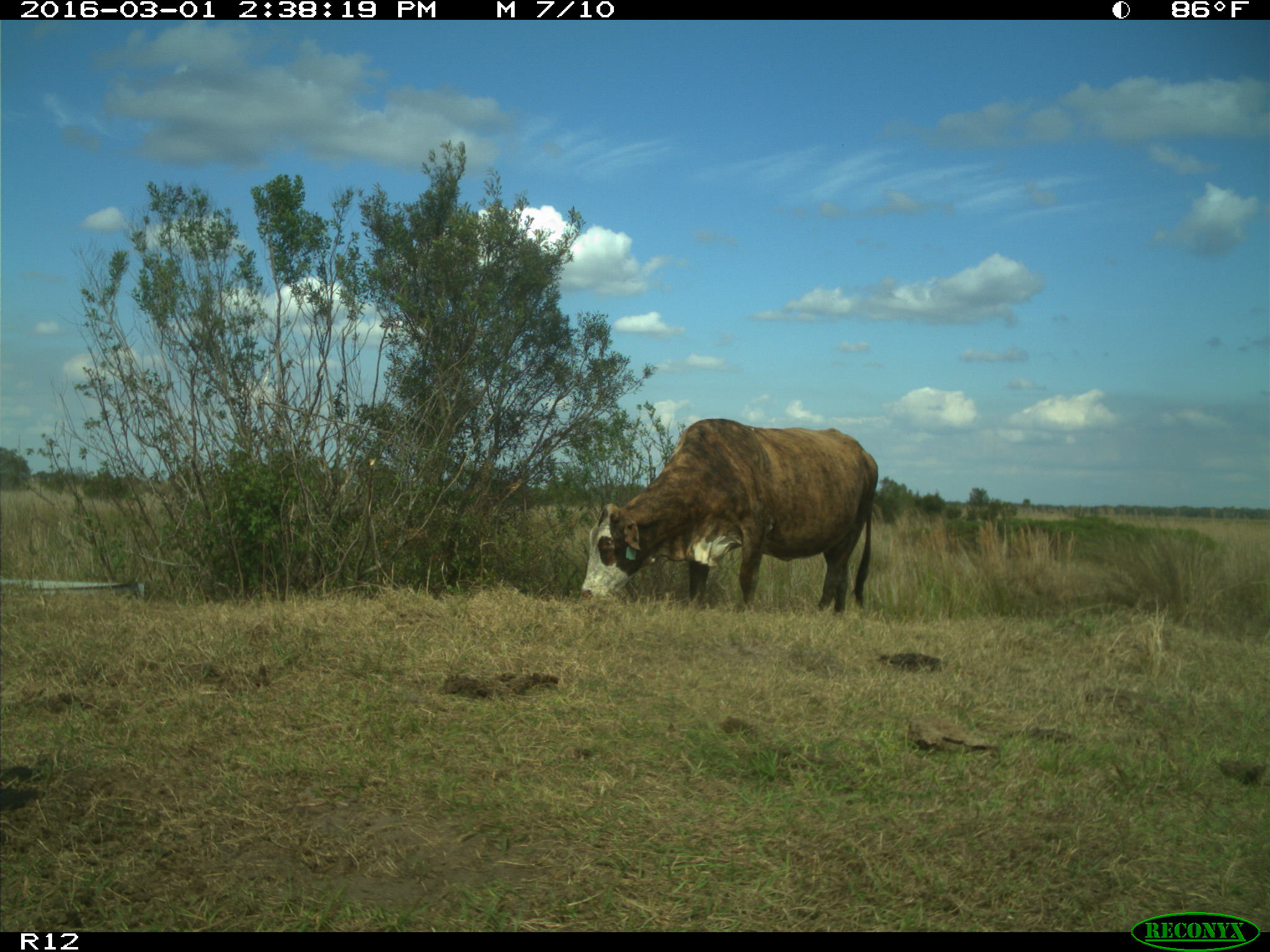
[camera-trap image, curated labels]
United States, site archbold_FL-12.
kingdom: Animalia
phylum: Chordata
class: Mammalia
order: Artiodactyla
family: Bovidae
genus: Bos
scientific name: Bos taurus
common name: domestic cow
Bos taurus (domestic cow).